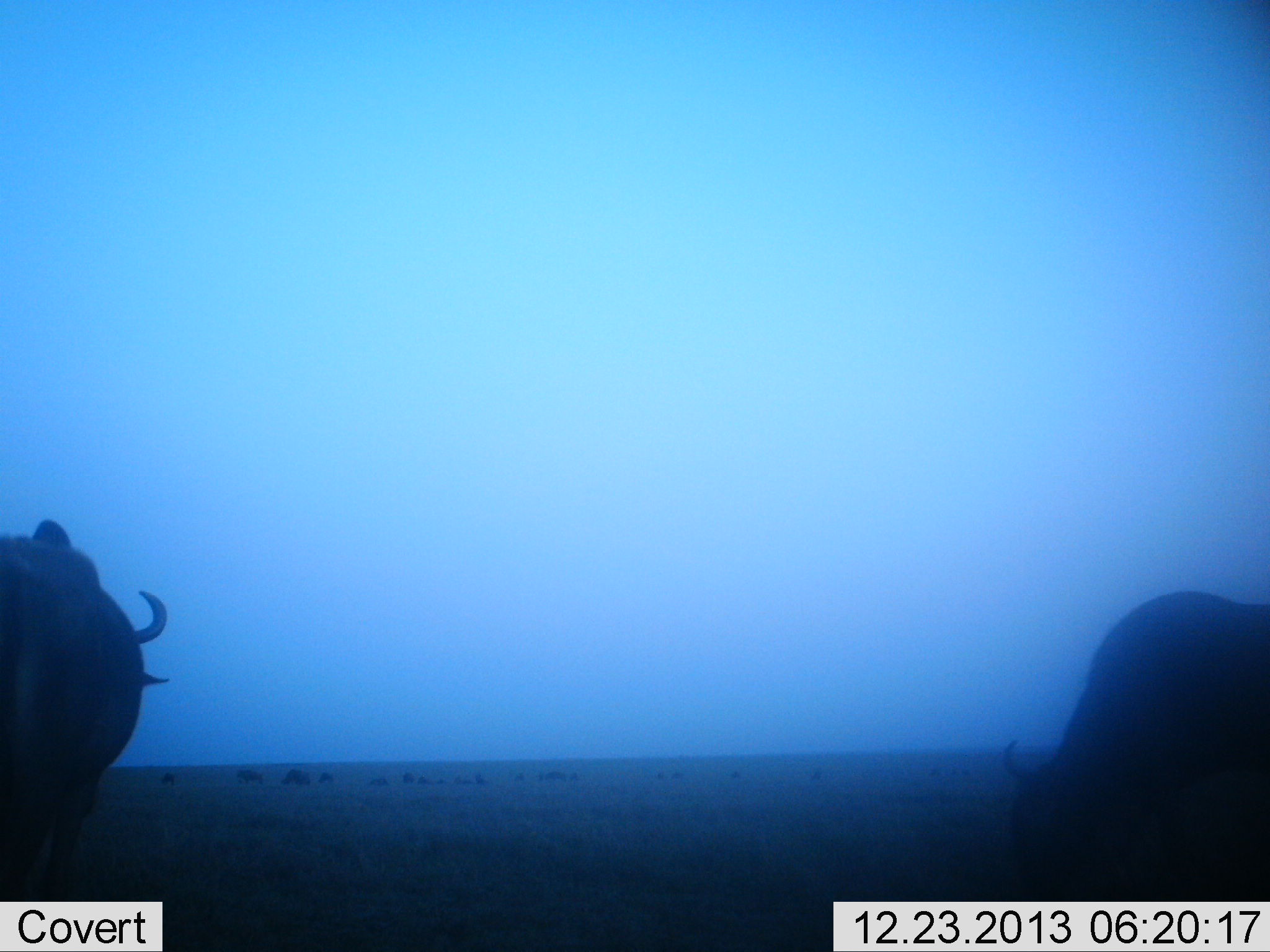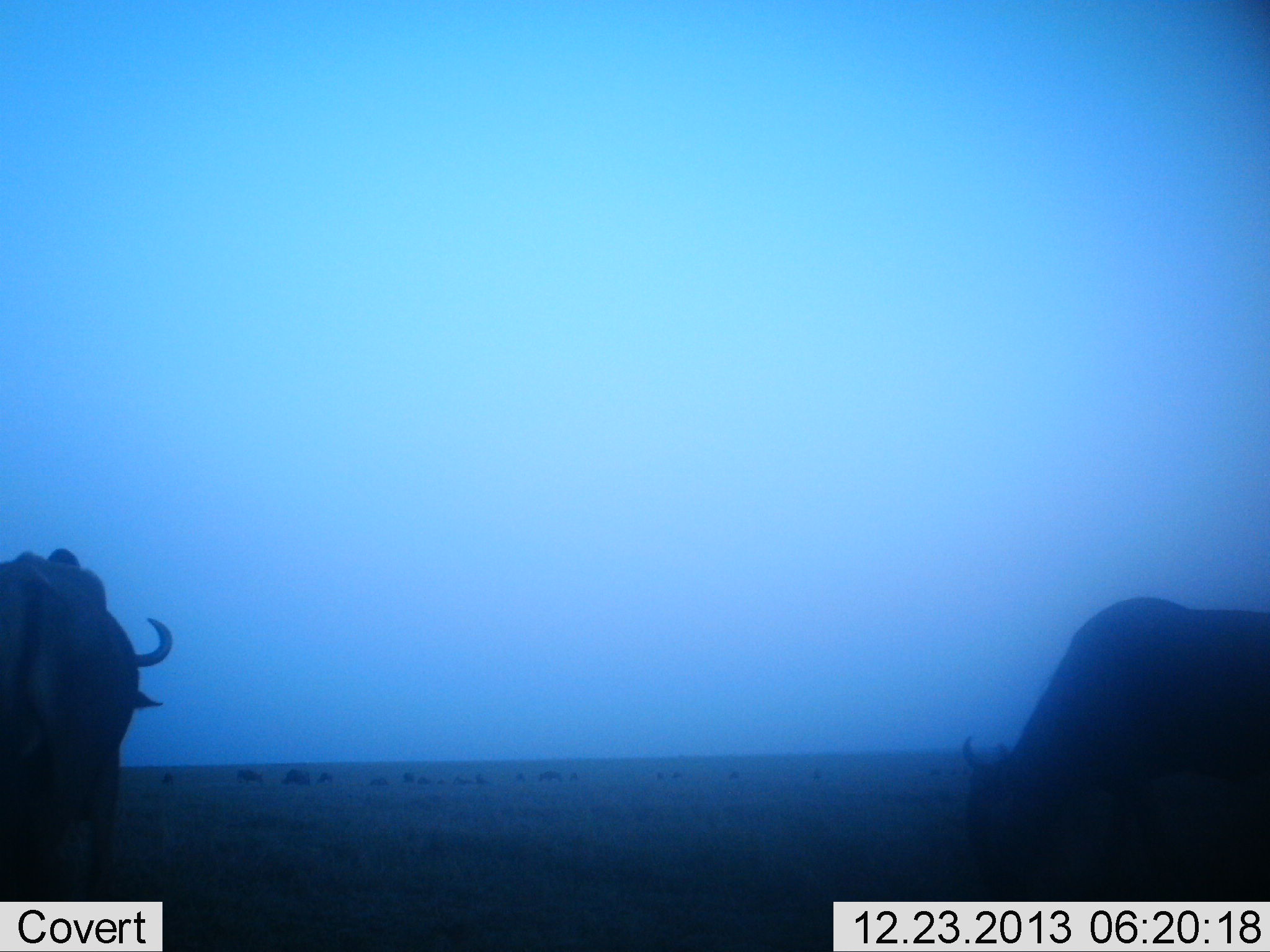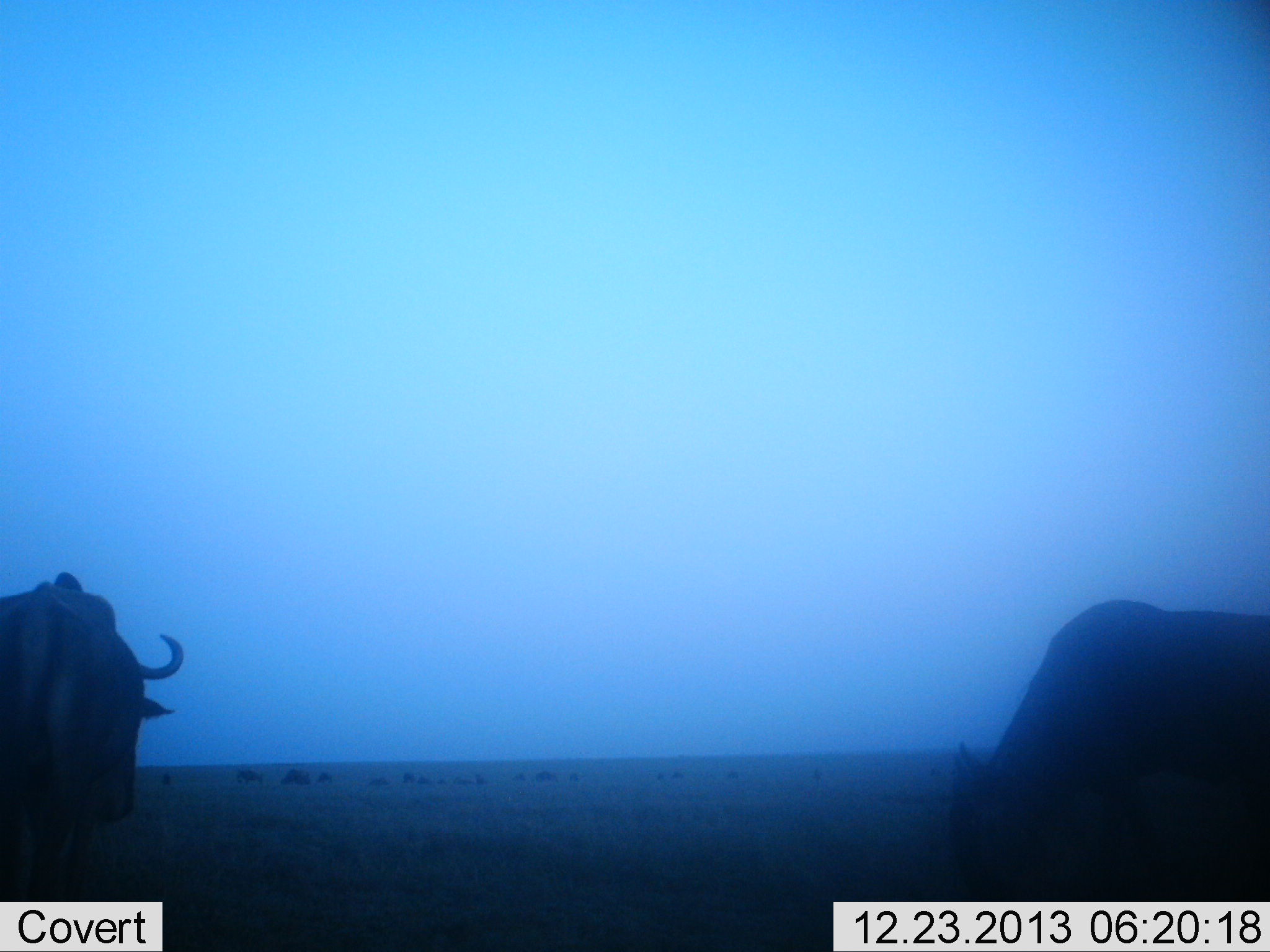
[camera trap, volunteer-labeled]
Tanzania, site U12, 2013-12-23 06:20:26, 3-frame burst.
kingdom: Animalia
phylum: Chordata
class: Mammalia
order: Artiodactyla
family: Bovidae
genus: Connochaetes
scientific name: Connochaetes taurinus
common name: blue wildebeest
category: wildebeest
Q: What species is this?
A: Wildebeest (blue wildebeest) (Connochaetes taurinus).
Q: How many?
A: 2.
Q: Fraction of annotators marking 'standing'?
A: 60%.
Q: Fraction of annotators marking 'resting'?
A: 0%.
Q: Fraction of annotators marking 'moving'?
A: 60%.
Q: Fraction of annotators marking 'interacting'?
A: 0%.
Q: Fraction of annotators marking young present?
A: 0%.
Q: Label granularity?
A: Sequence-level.